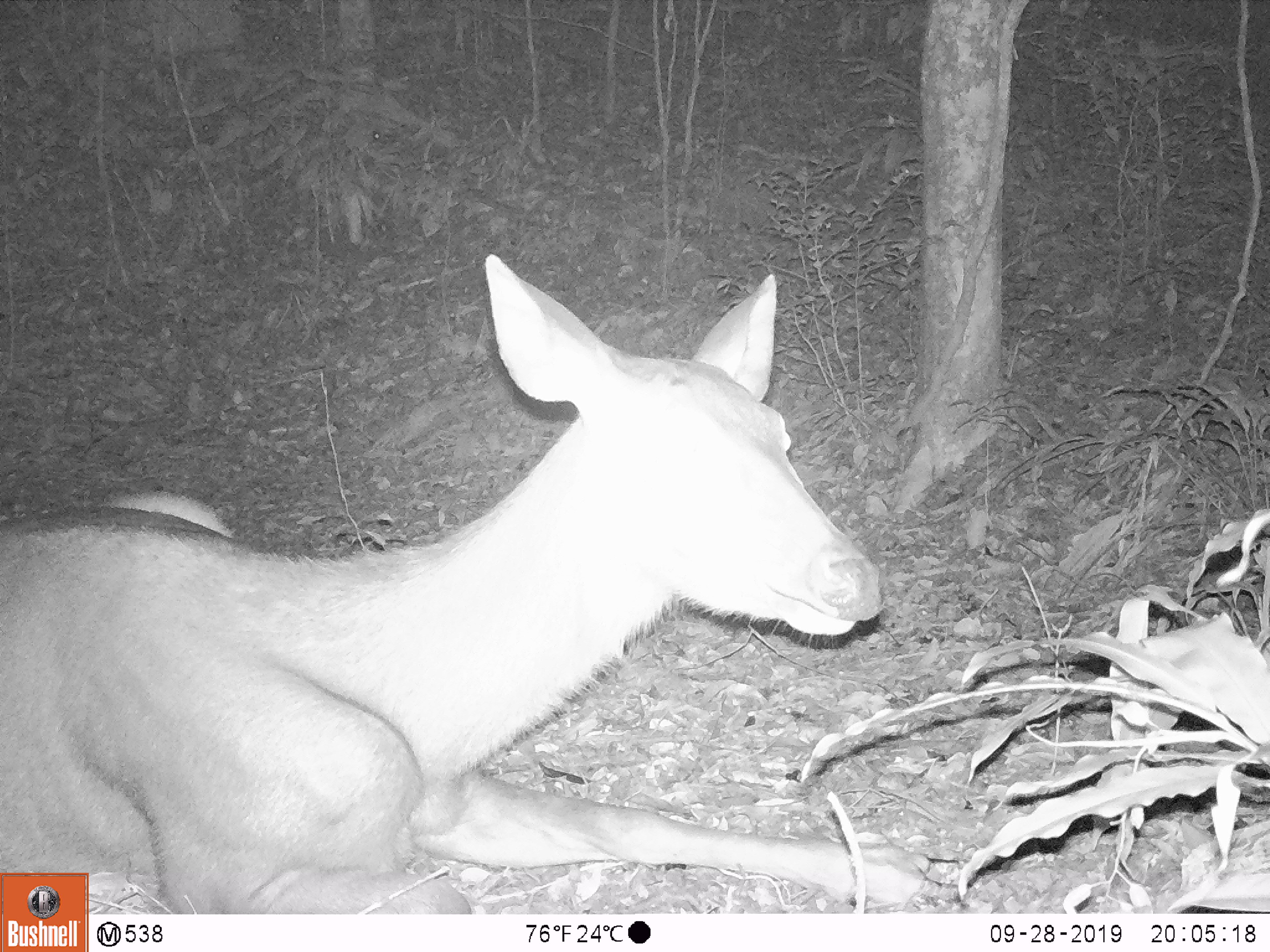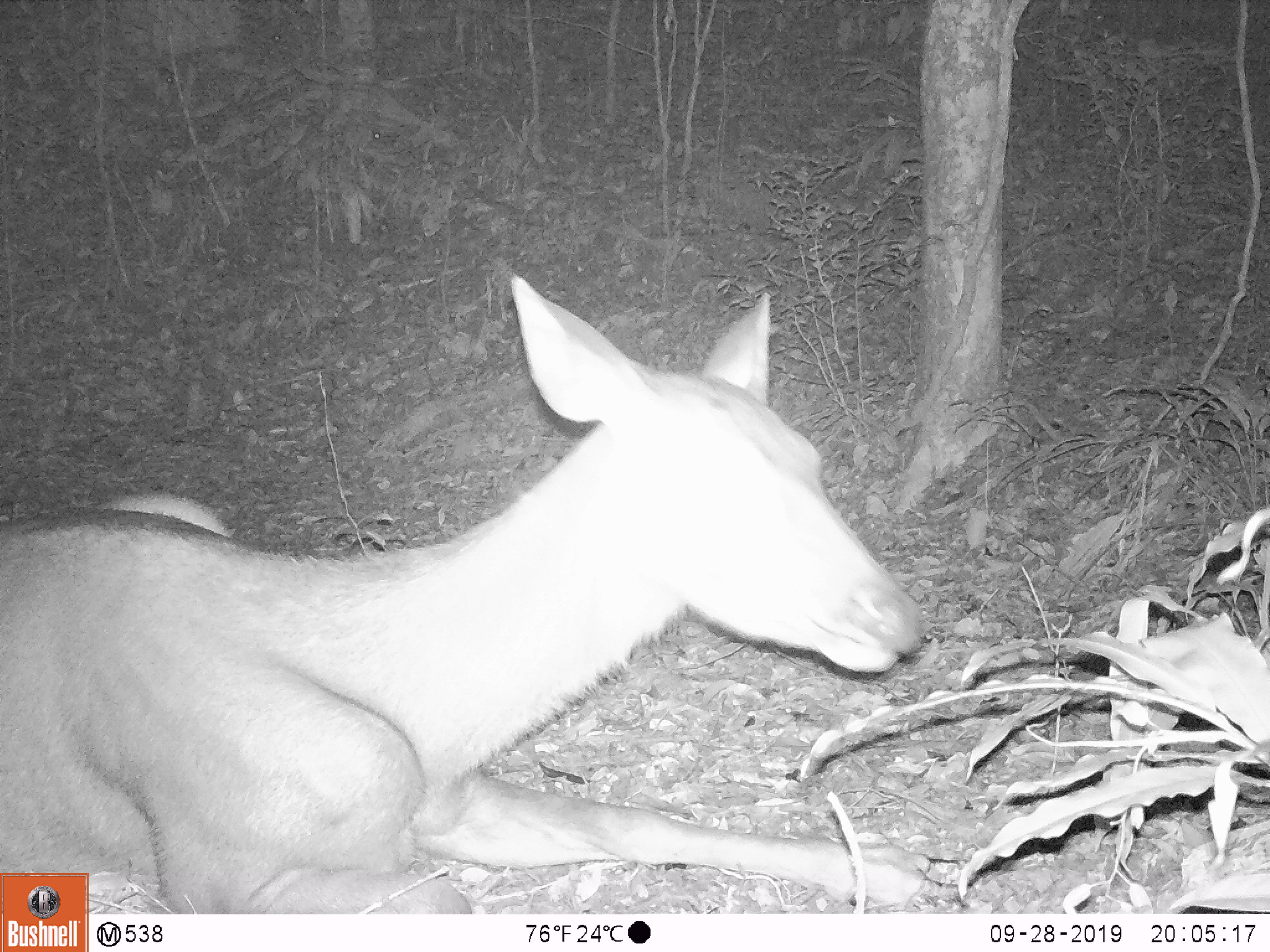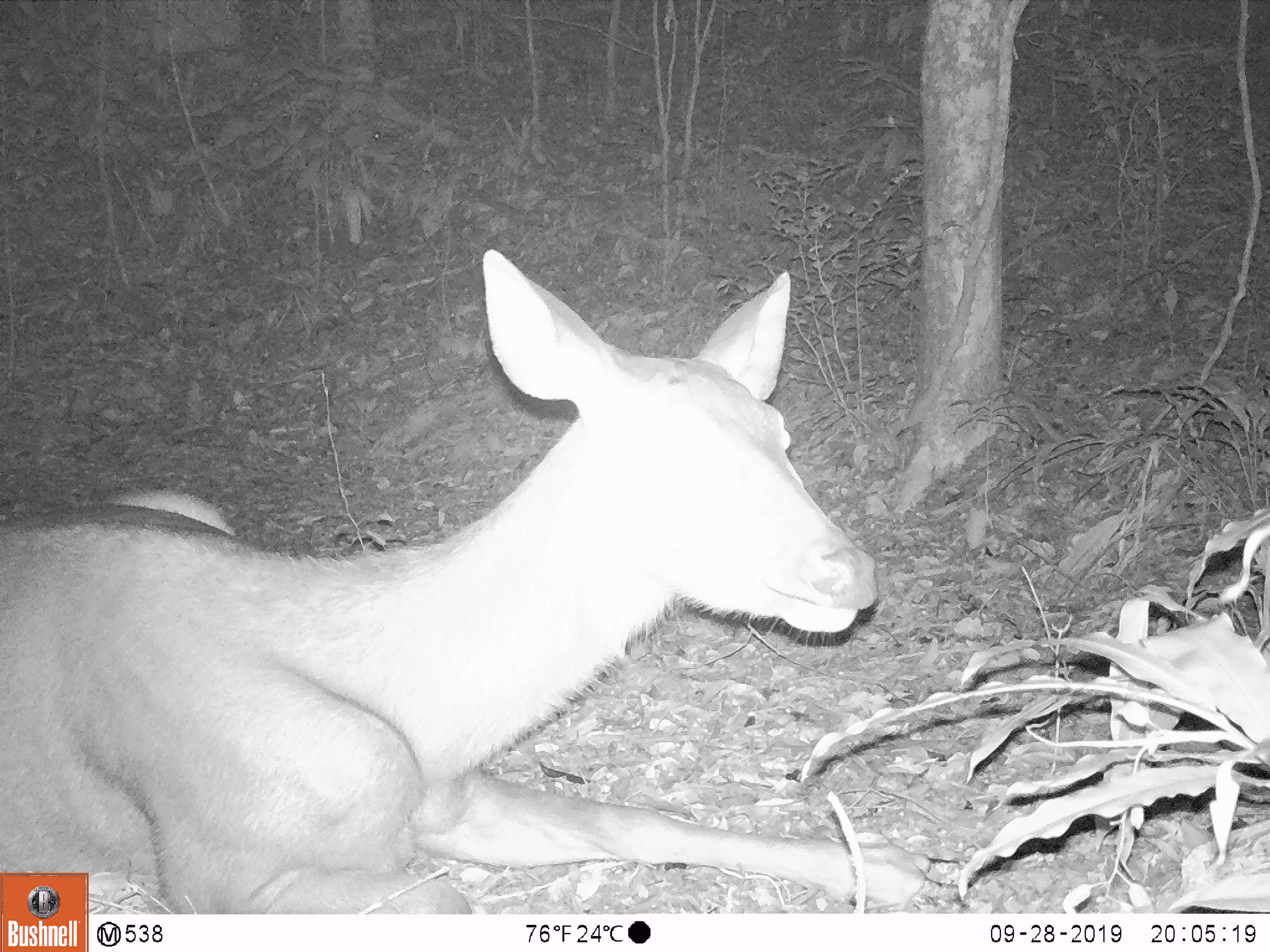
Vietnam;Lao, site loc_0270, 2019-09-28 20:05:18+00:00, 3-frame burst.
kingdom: Animalia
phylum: Chordata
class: Mammalia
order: Artiodactyla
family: Cervidae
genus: Rusa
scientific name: Rusa unicolor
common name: sambar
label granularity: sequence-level